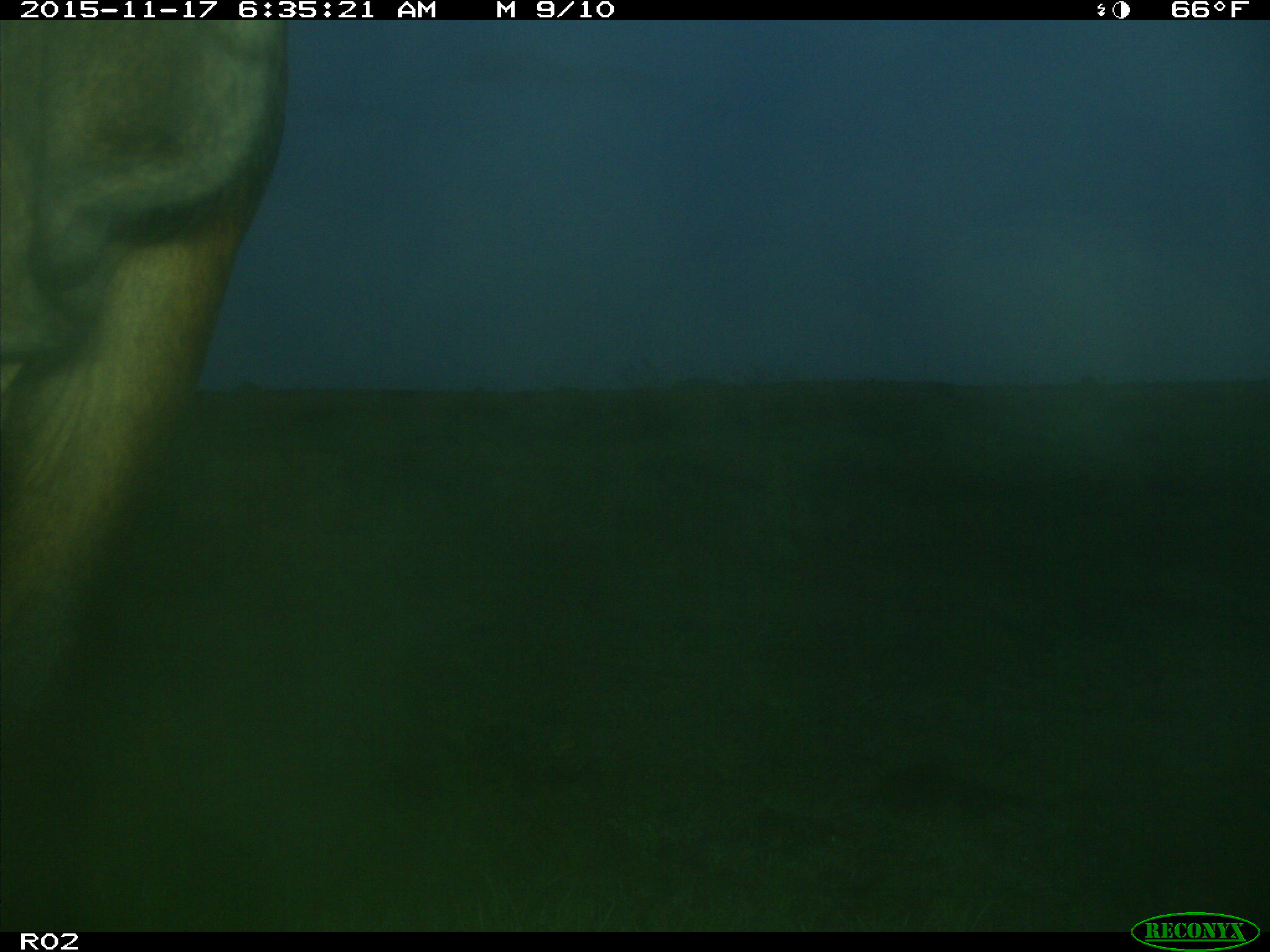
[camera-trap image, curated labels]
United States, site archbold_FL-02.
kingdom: Animalia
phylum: Chordata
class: Mammalia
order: Artiodactyla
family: Bovidae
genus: Bos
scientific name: Bos taurus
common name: domestic cow